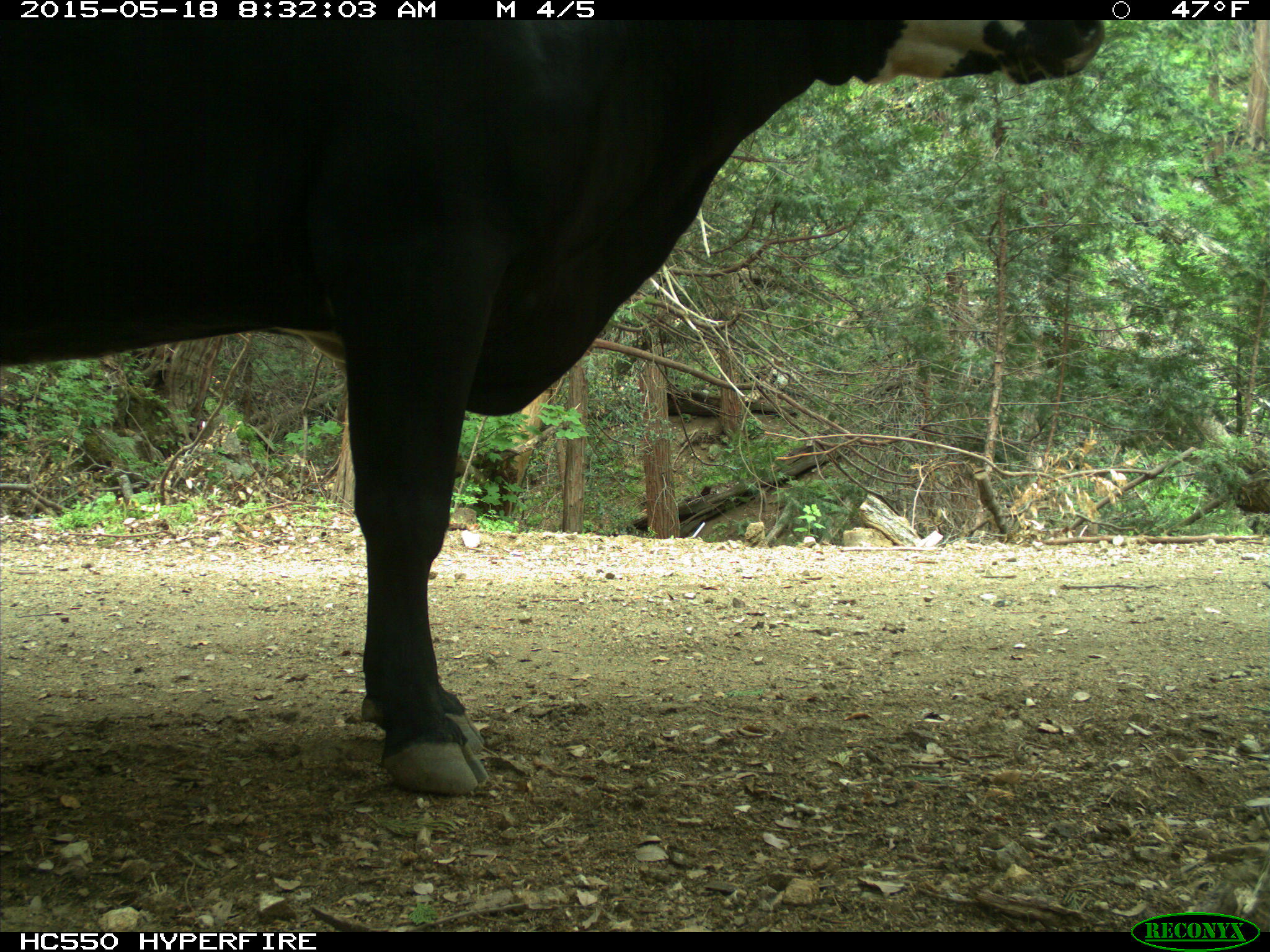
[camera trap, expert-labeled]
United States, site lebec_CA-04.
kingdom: Animalia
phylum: Chordata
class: Mammalia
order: Artiodactyla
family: Bovidae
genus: Bos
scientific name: Bos taurus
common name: domestic cow